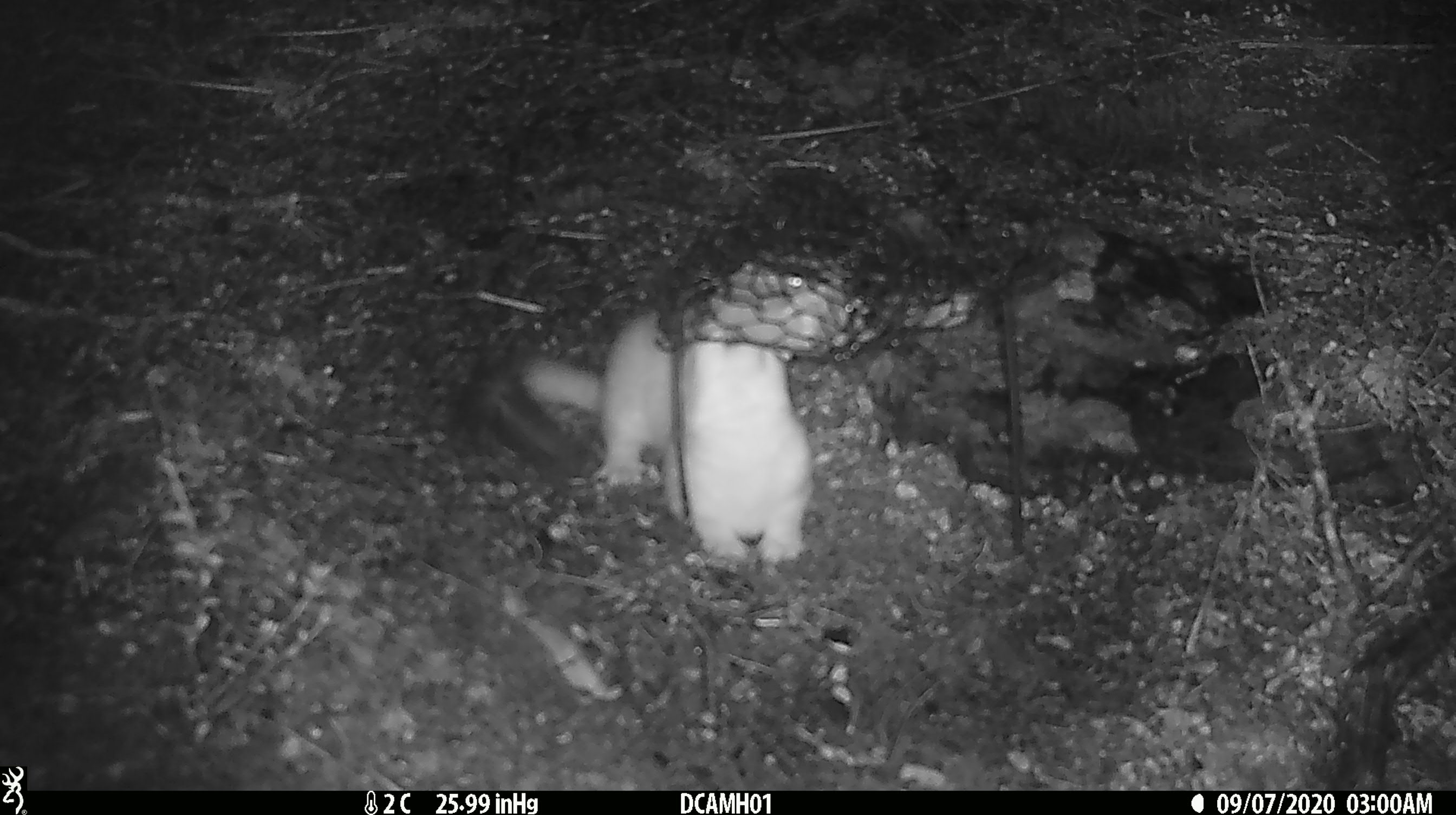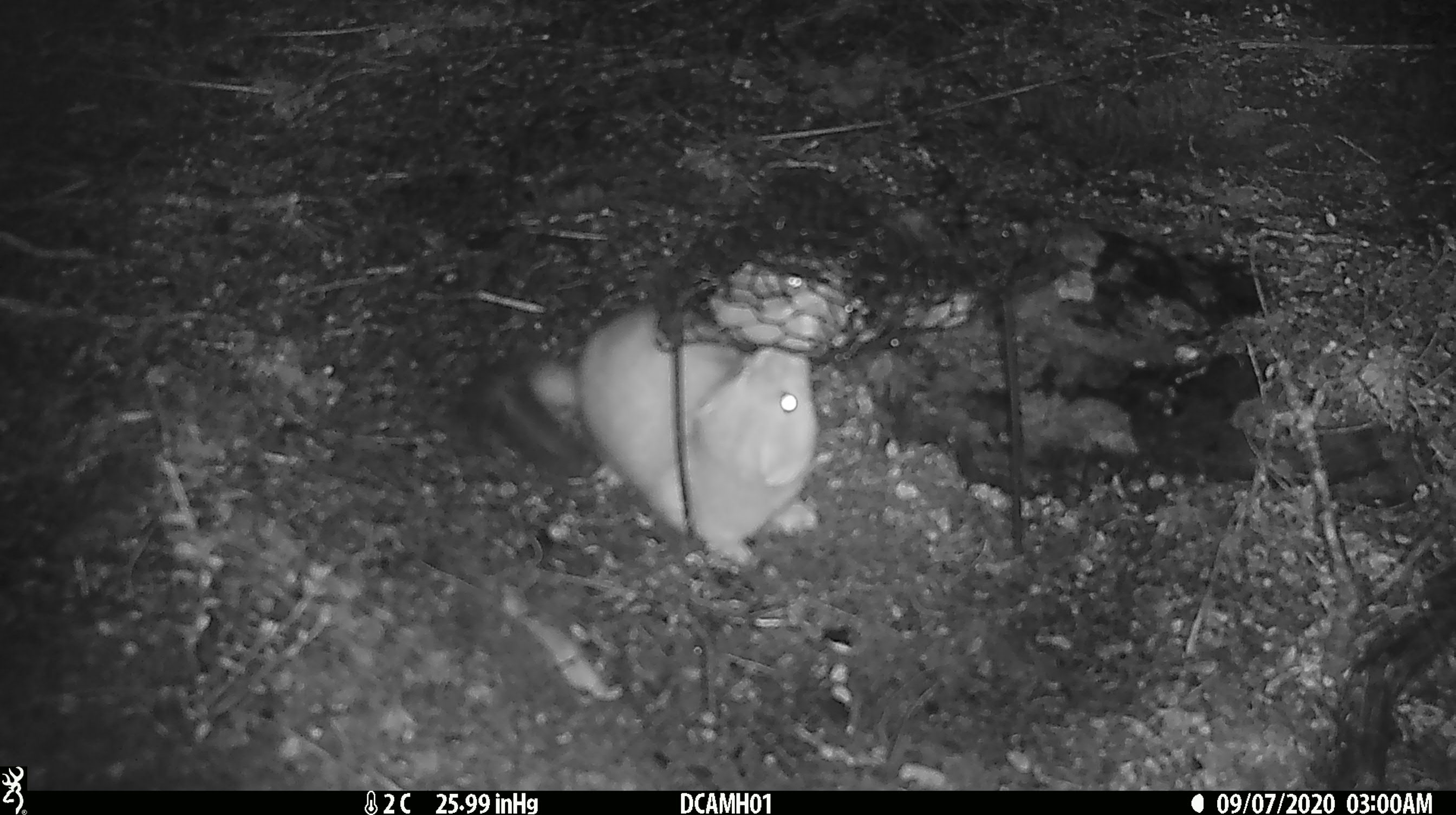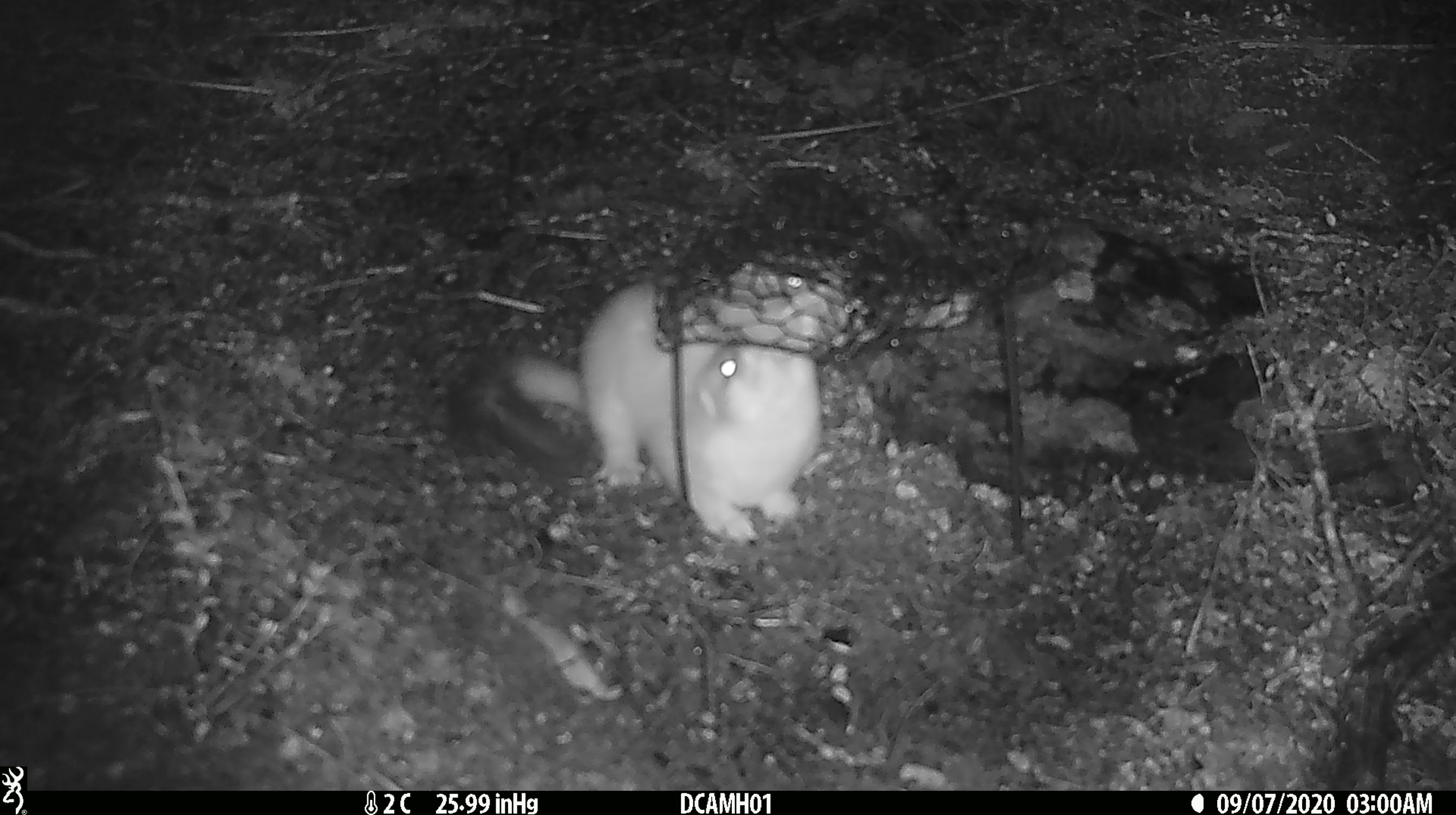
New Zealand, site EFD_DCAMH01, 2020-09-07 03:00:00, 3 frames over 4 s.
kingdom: Animalia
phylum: Chordata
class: Mammalia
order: Carnivora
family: Mustelidae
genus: Mustela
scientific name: Mustela erminea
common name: stoat